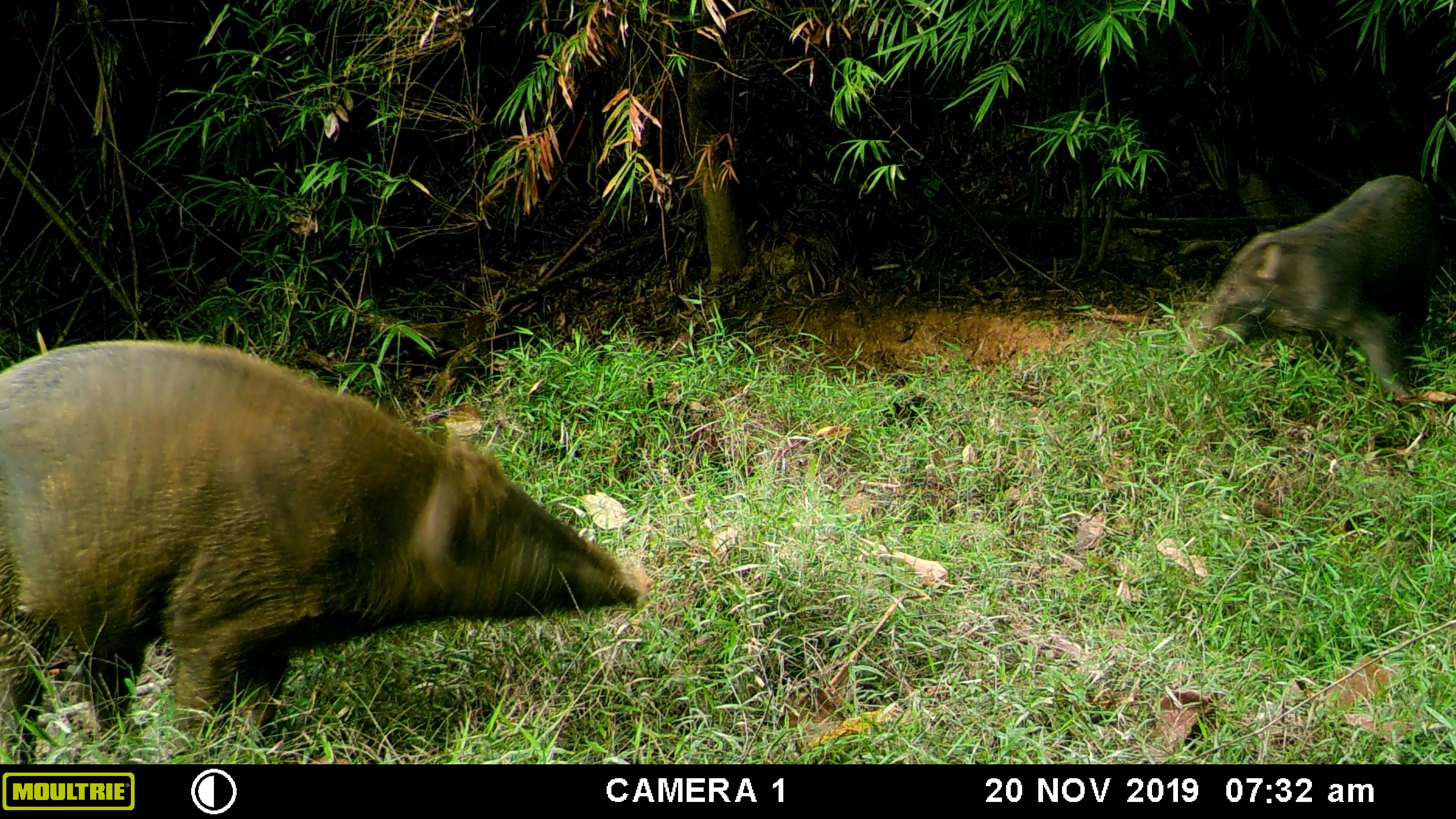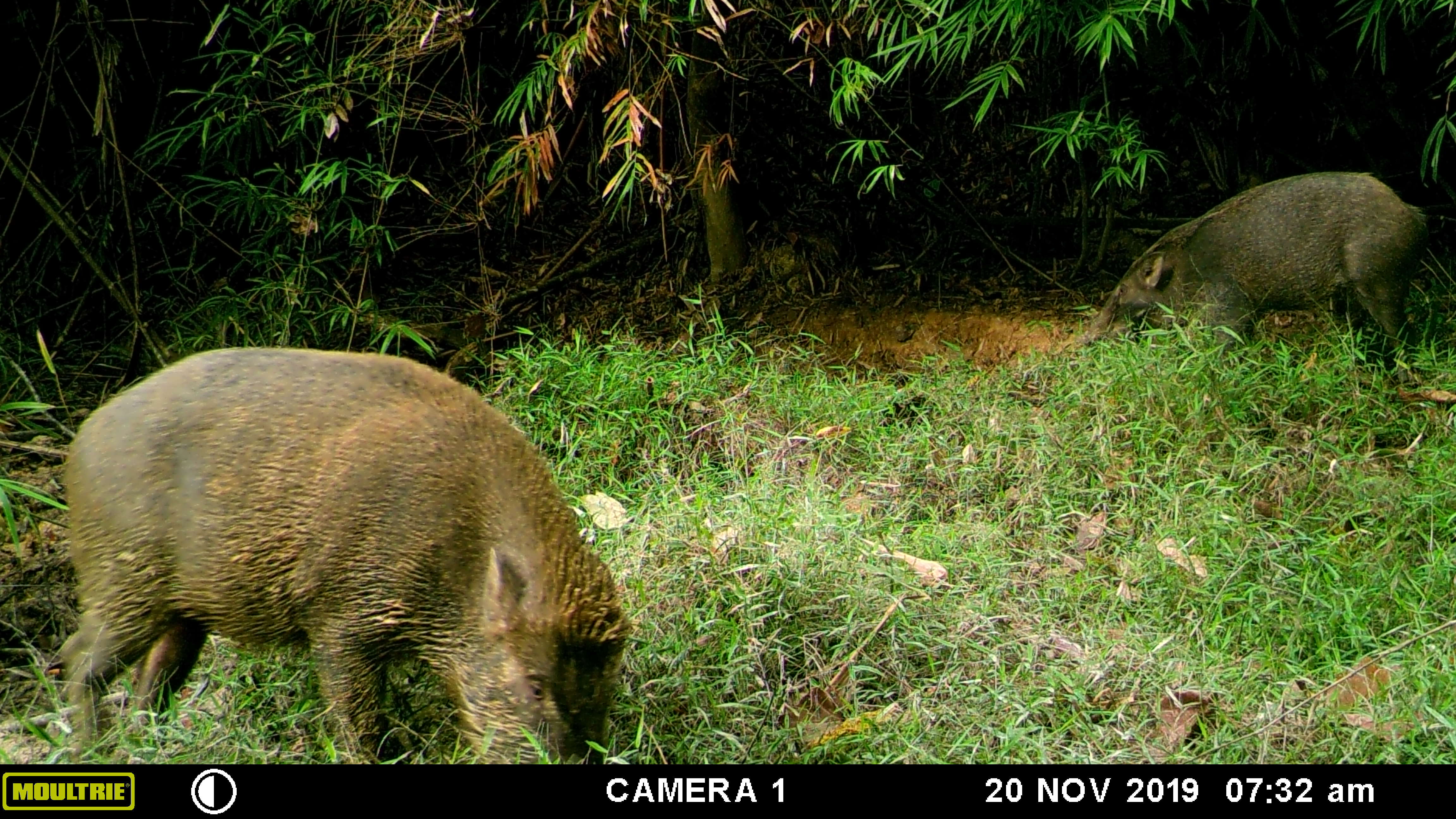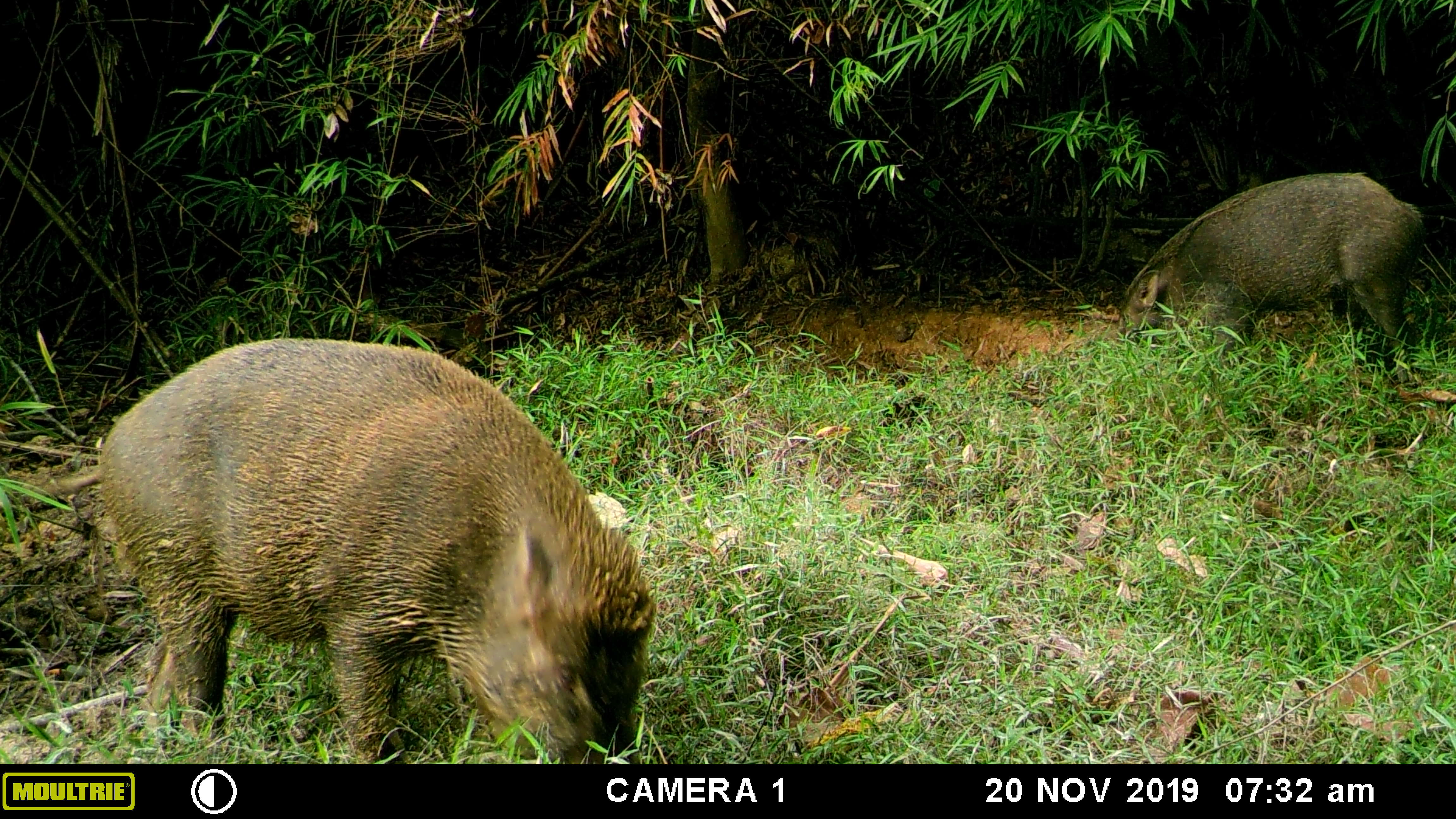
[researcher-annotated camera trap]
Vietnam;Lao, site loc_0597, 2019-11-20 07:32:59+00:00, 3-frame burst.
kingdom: Animalia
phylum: Chordata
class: Mammalia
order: Artiodactyla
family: Suidae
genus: Sus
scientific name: Sus scrofa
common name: eurasian wild pig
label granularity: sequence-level